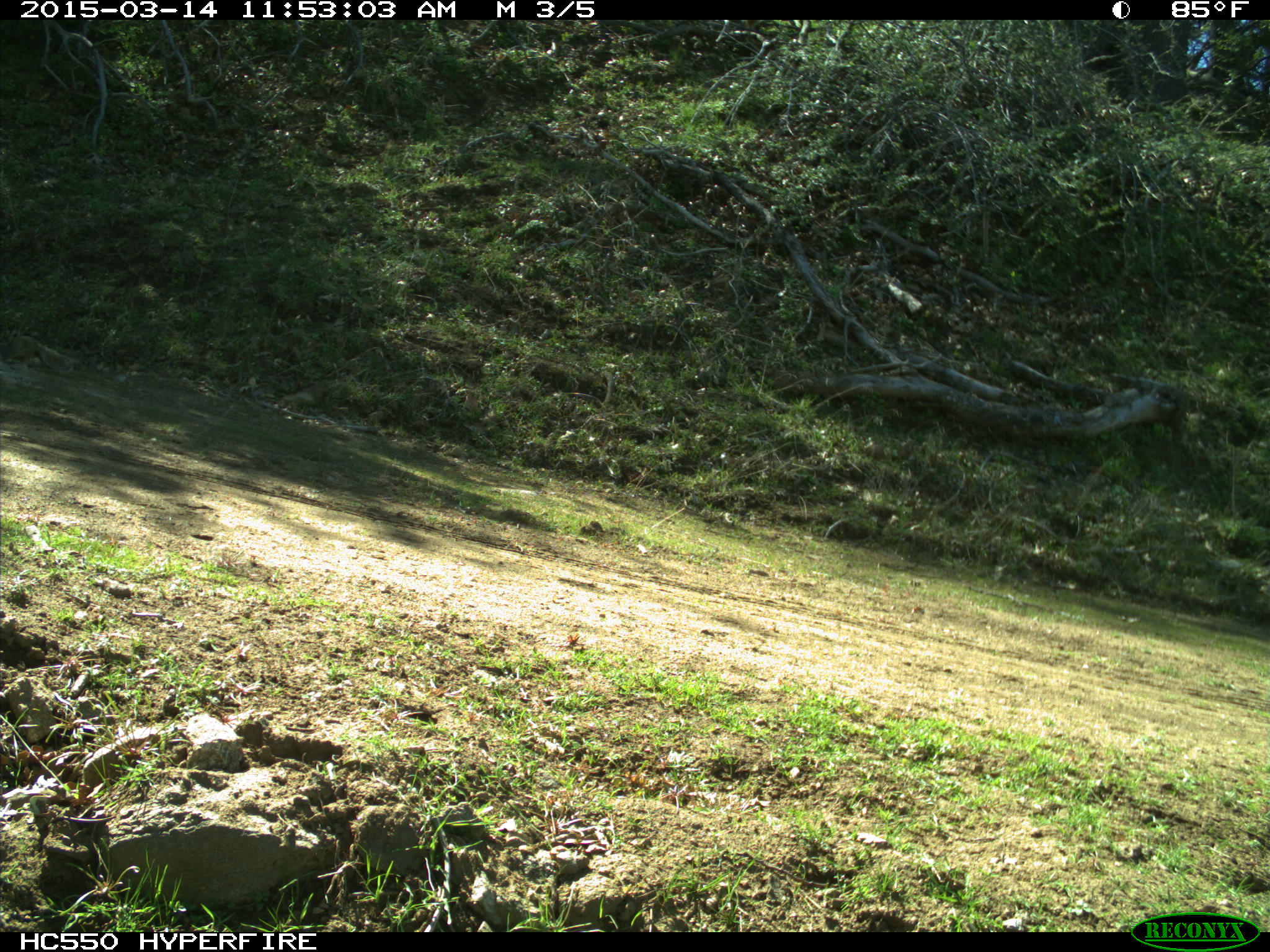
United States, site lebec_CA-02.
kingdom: Animalia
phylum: Chordata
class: Mammalia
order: Rodentia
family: Sciuridae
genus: Otospermophilus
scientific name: Otospermophilus beecheyi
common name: california ground squirrel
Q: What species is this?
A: Otospermophilus beecheyi (california ground squirrel).